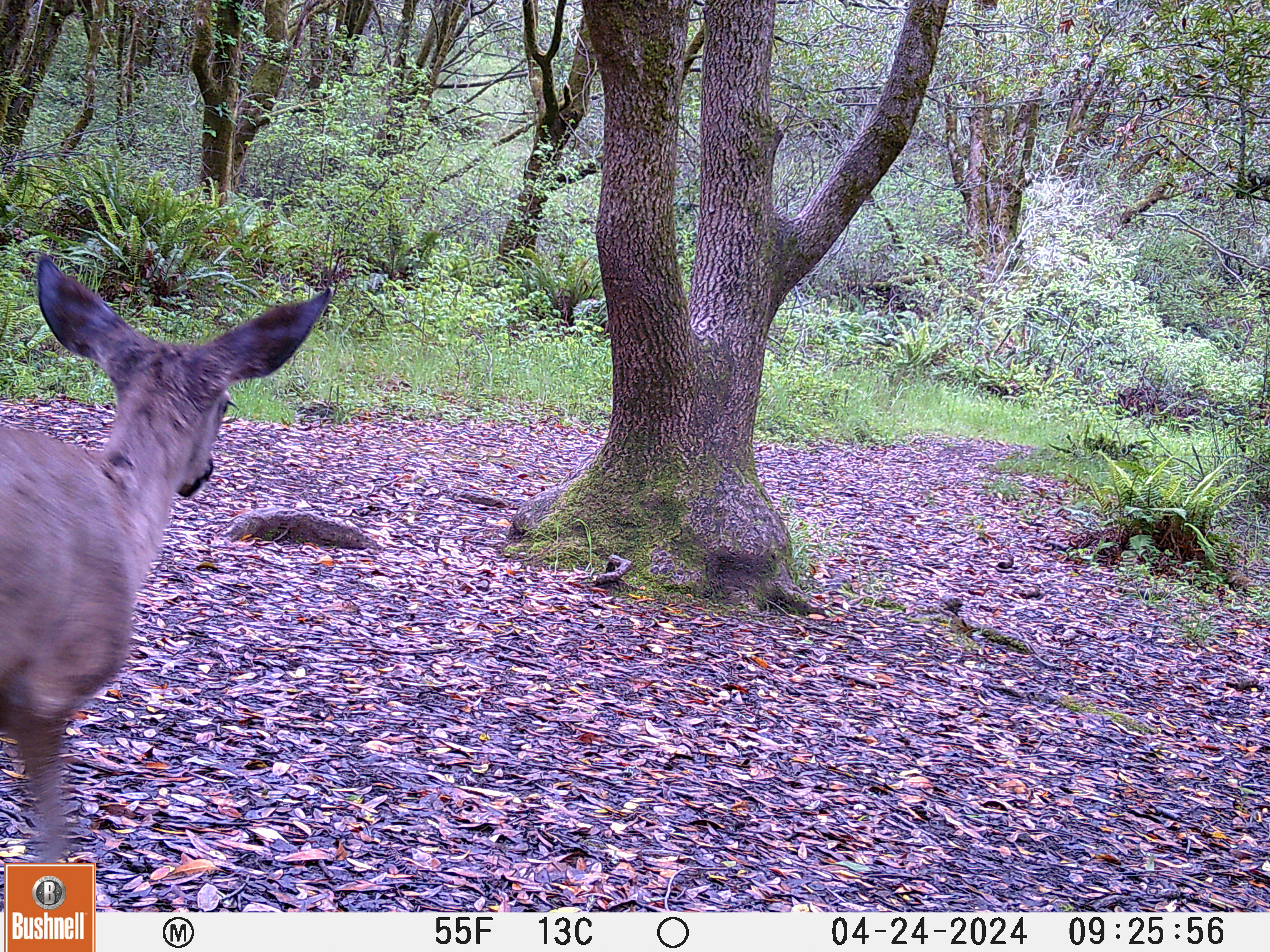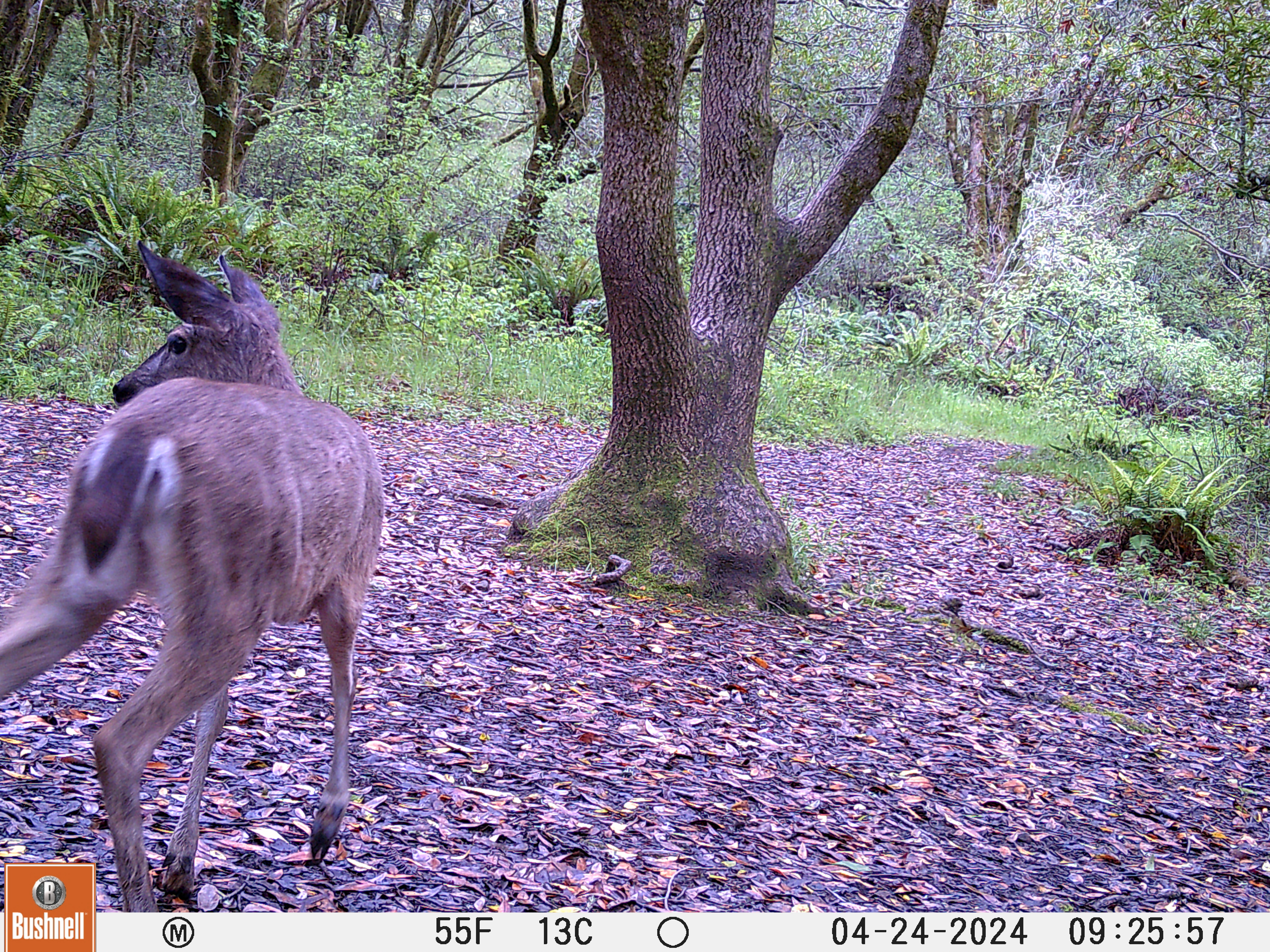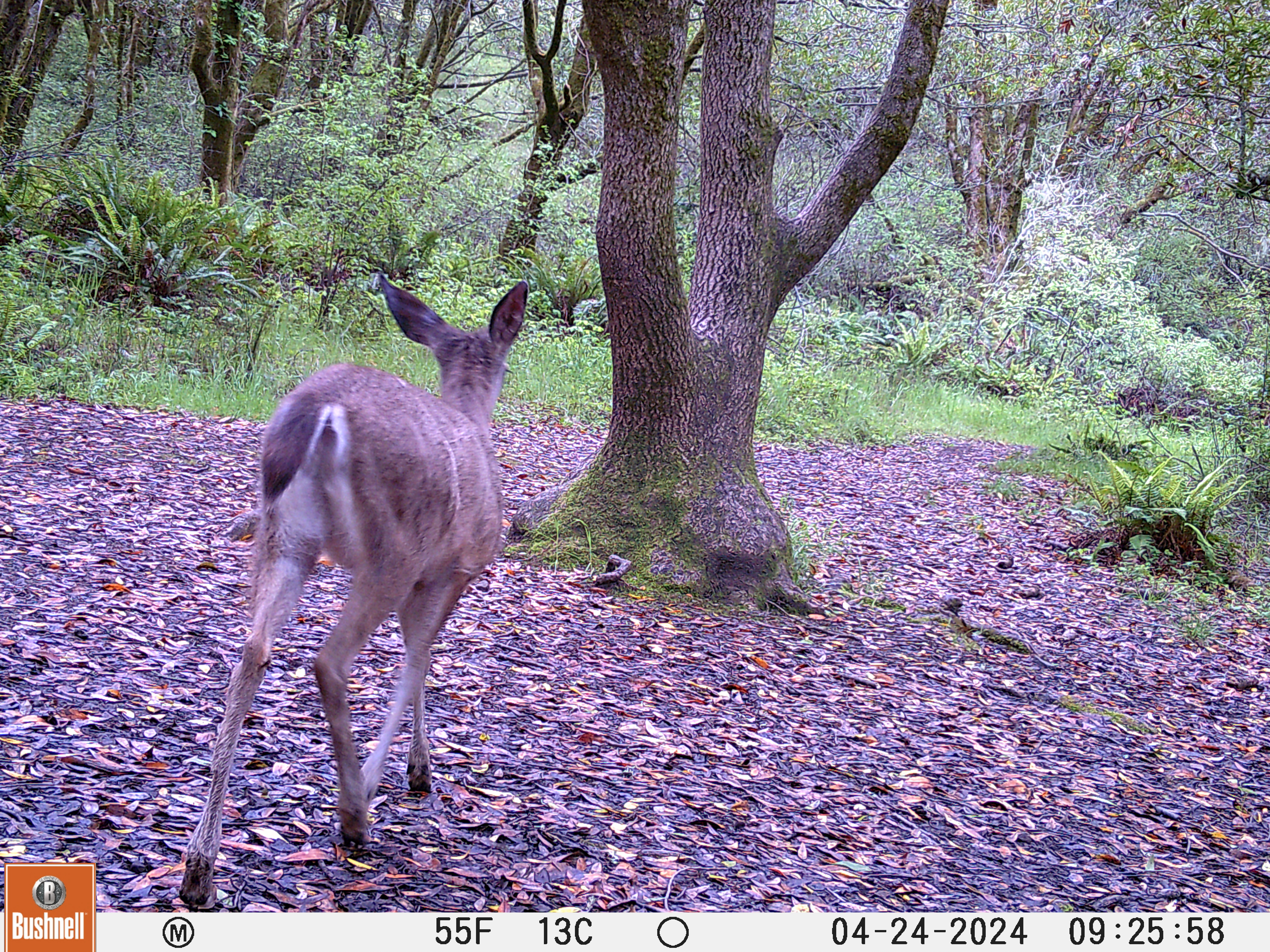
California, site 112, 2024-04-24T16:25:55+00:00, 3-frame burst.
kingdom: Animalia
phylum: Chordata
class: Mammalia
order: Artiodactyla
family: Cervidae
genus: Odocoileus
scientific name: Odocoileus hemionus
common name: mule deer